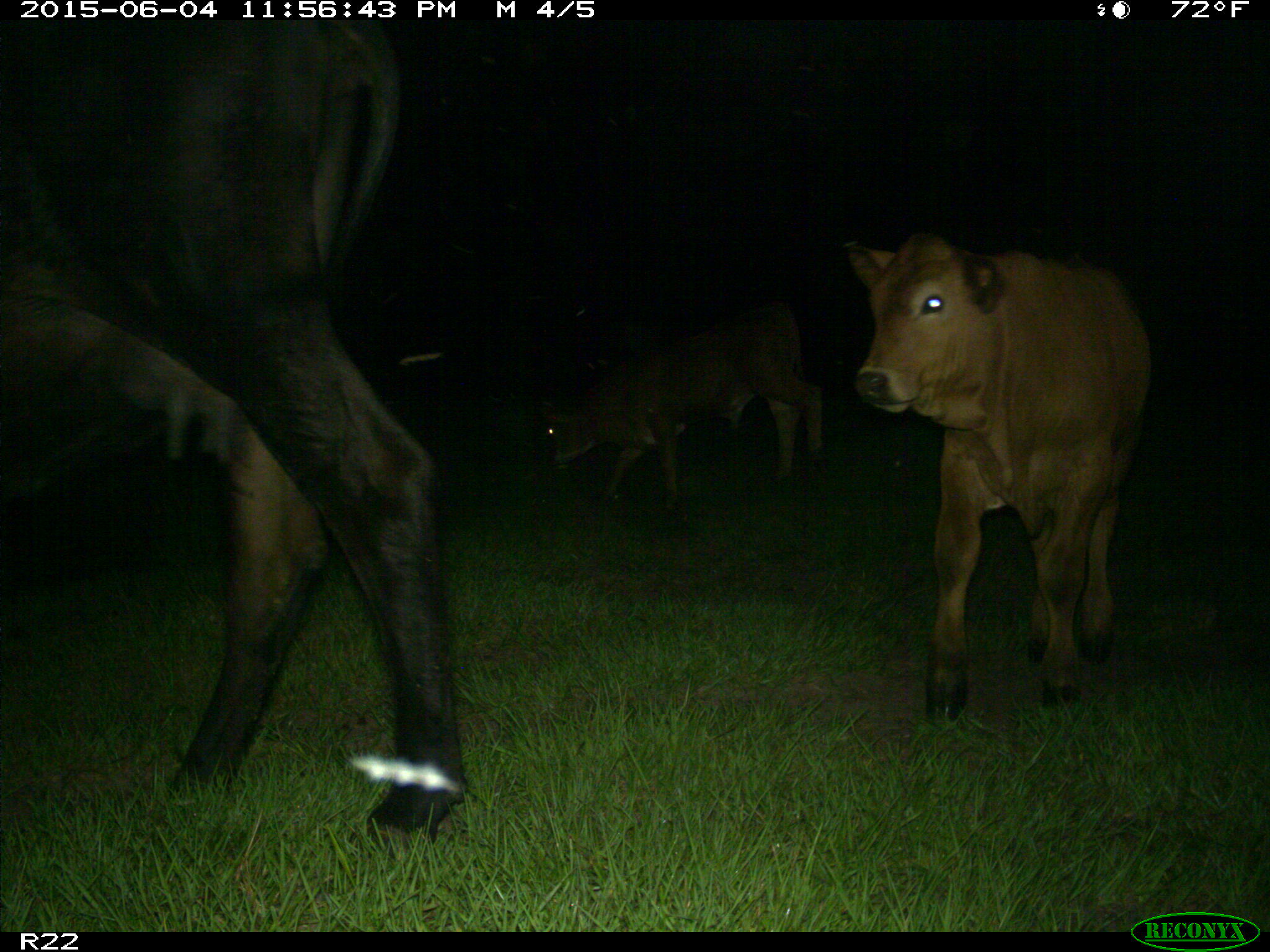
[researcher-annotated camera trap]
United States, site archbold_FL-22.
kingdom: Animalia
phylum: Chordata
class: Mammalia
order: Artiodactyla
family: Bovidae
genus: Bos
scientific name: Bos taurus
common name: domestic cow